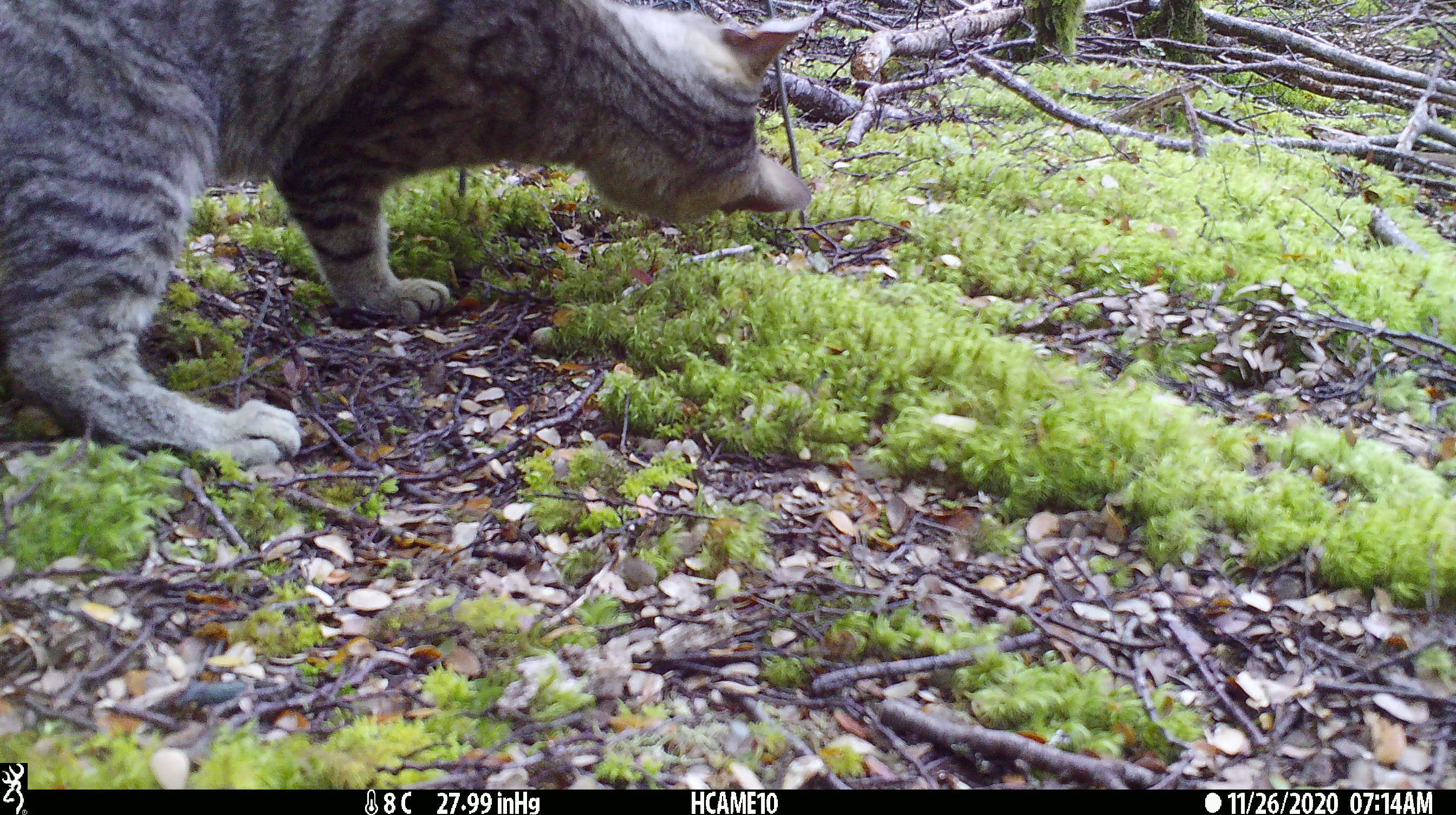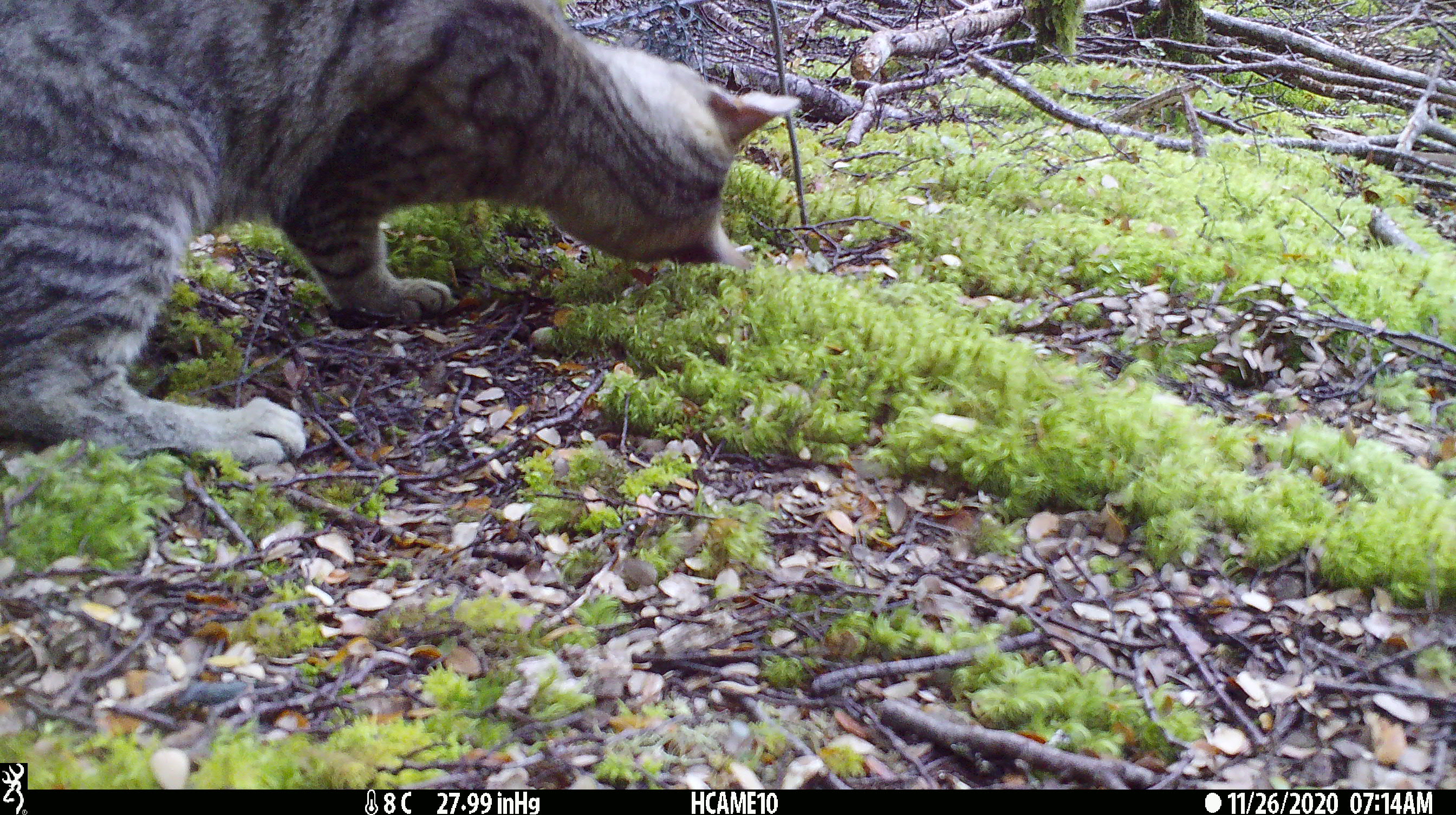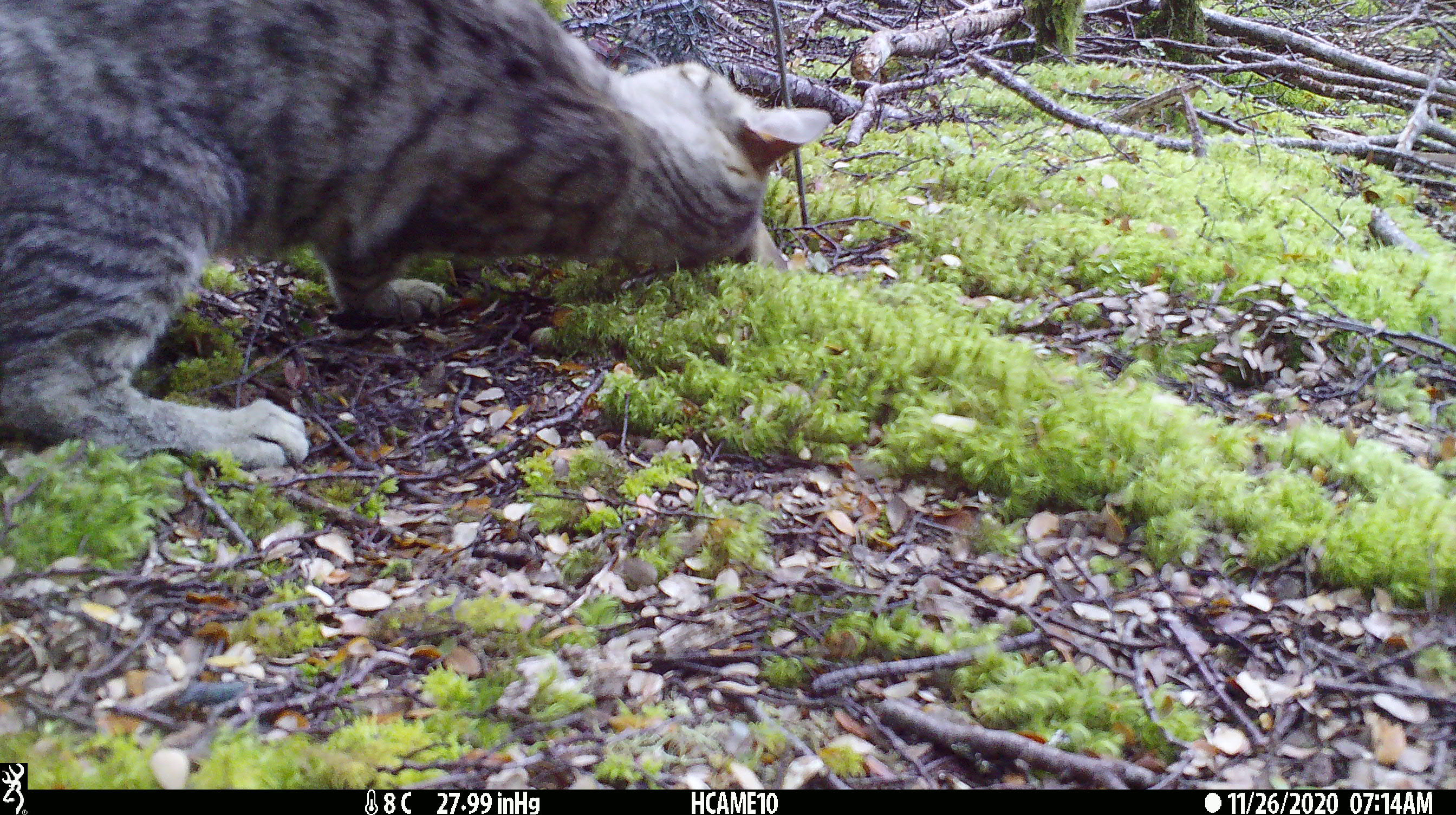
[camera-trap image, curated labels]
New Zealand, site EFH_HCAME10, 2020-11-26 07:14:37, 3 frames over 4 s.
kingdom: Animalia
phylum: Chordata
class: Mammalia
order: Carnivora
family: Felidae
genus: Felis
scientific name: Felis catus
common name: domestic cat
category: cat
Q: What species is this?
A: Cat (domestic cat) (Felis catus).